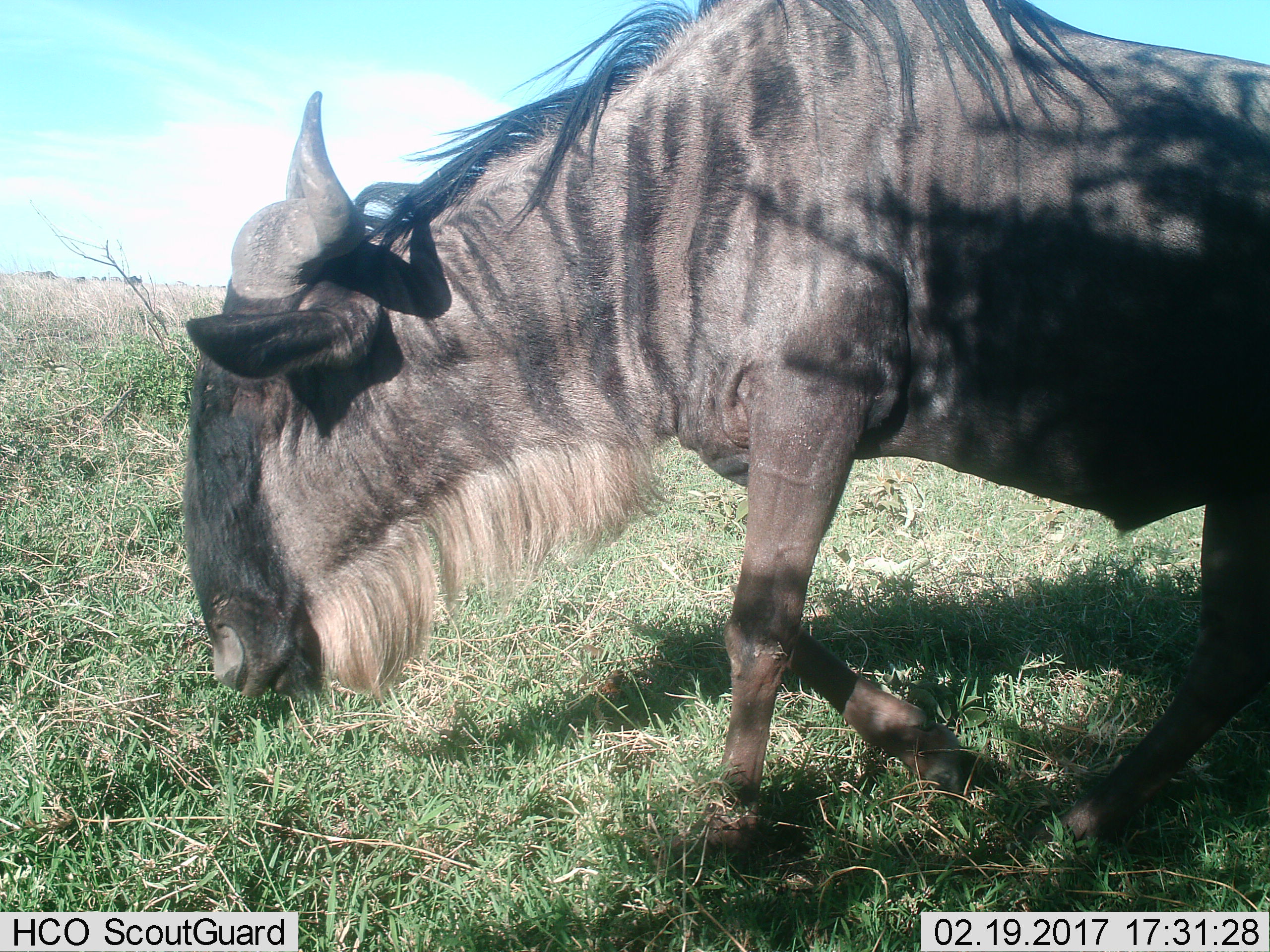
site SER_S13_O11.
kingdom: Animalia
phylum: Chordata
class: Mammalia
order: Artiodactyla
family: Bovidae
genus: Connochaetes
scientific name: Connochaetes taurinus taurinus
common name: blue wildebeest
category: wildebeestblue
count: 1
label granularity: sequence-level